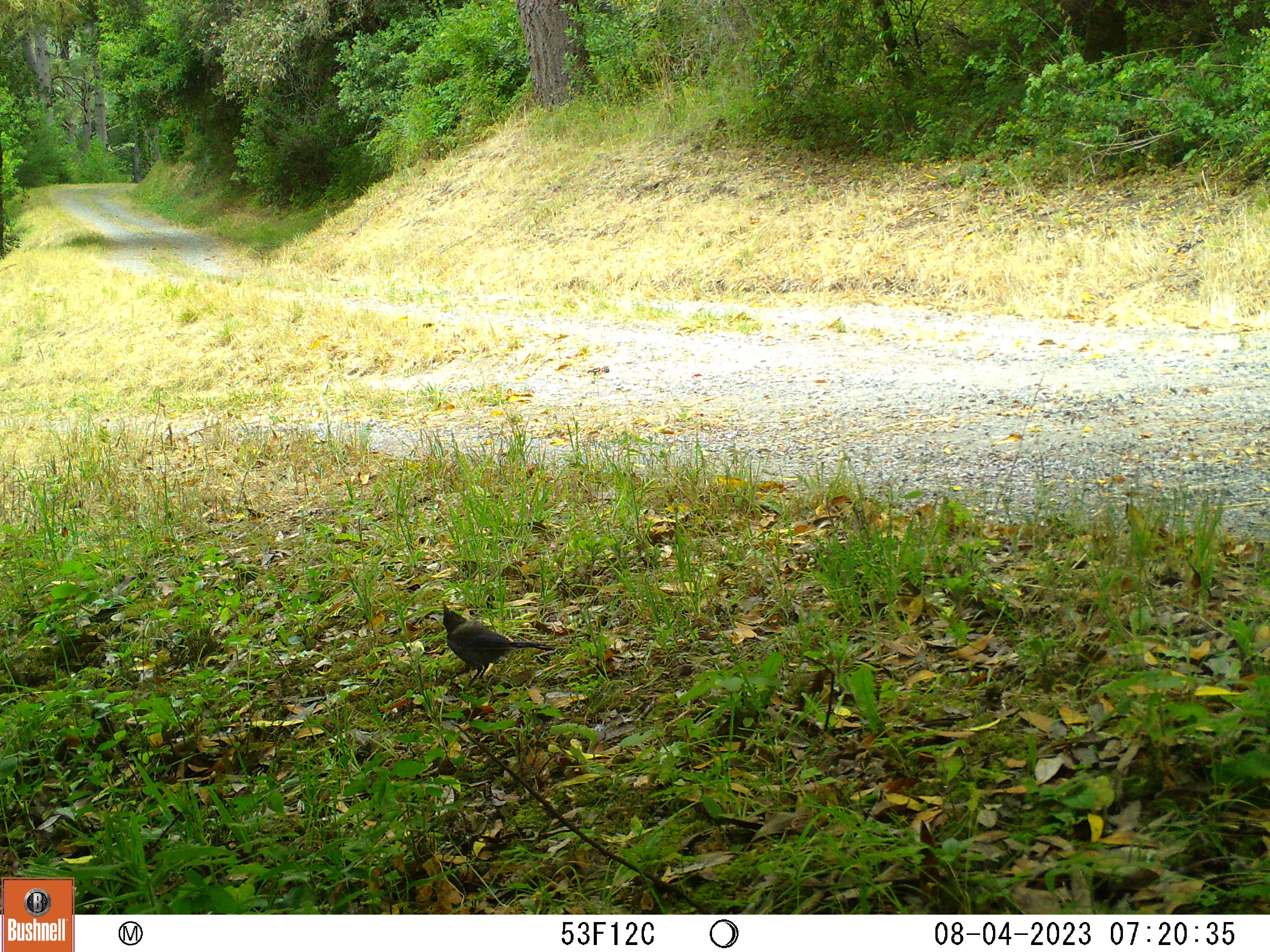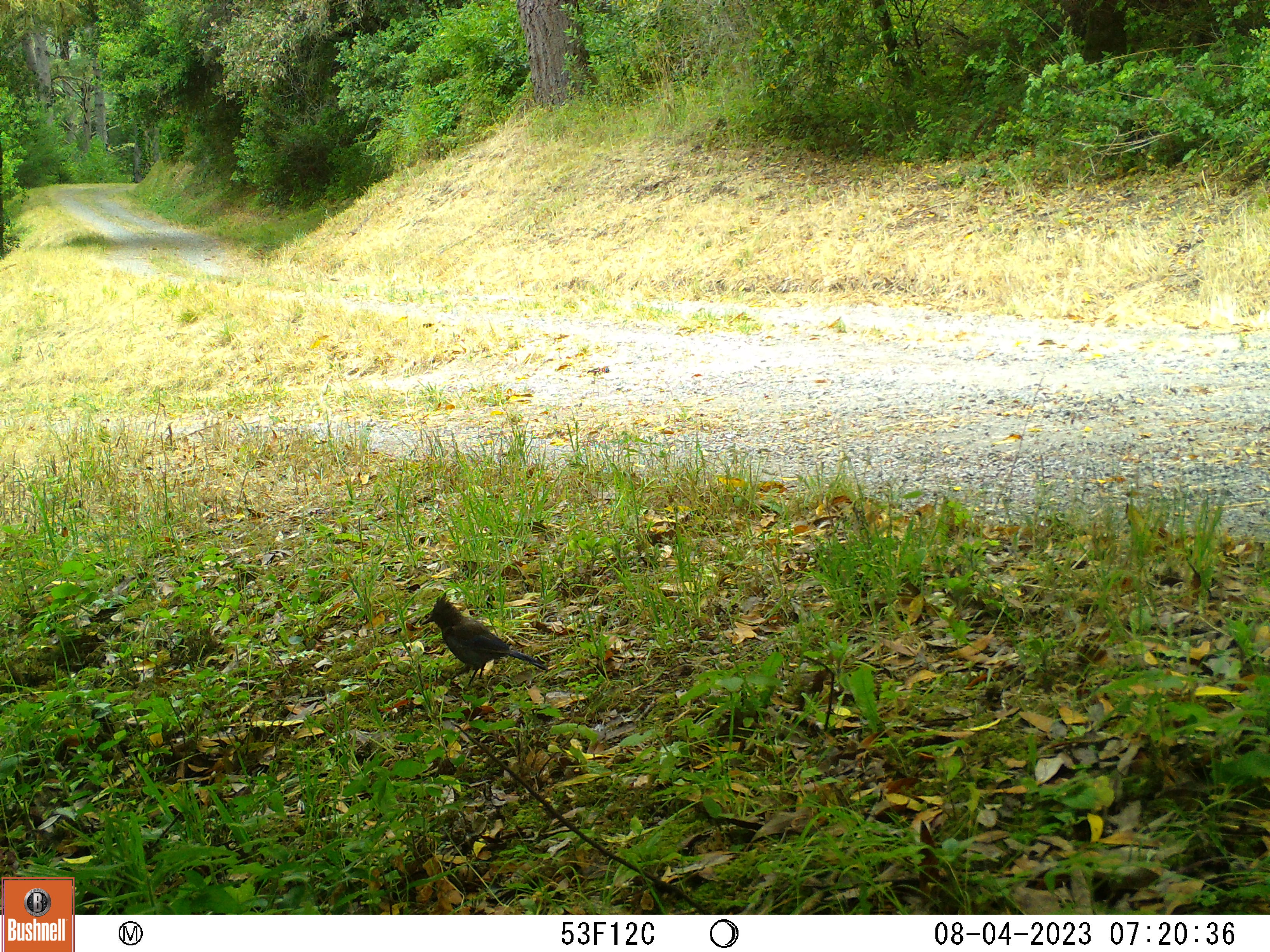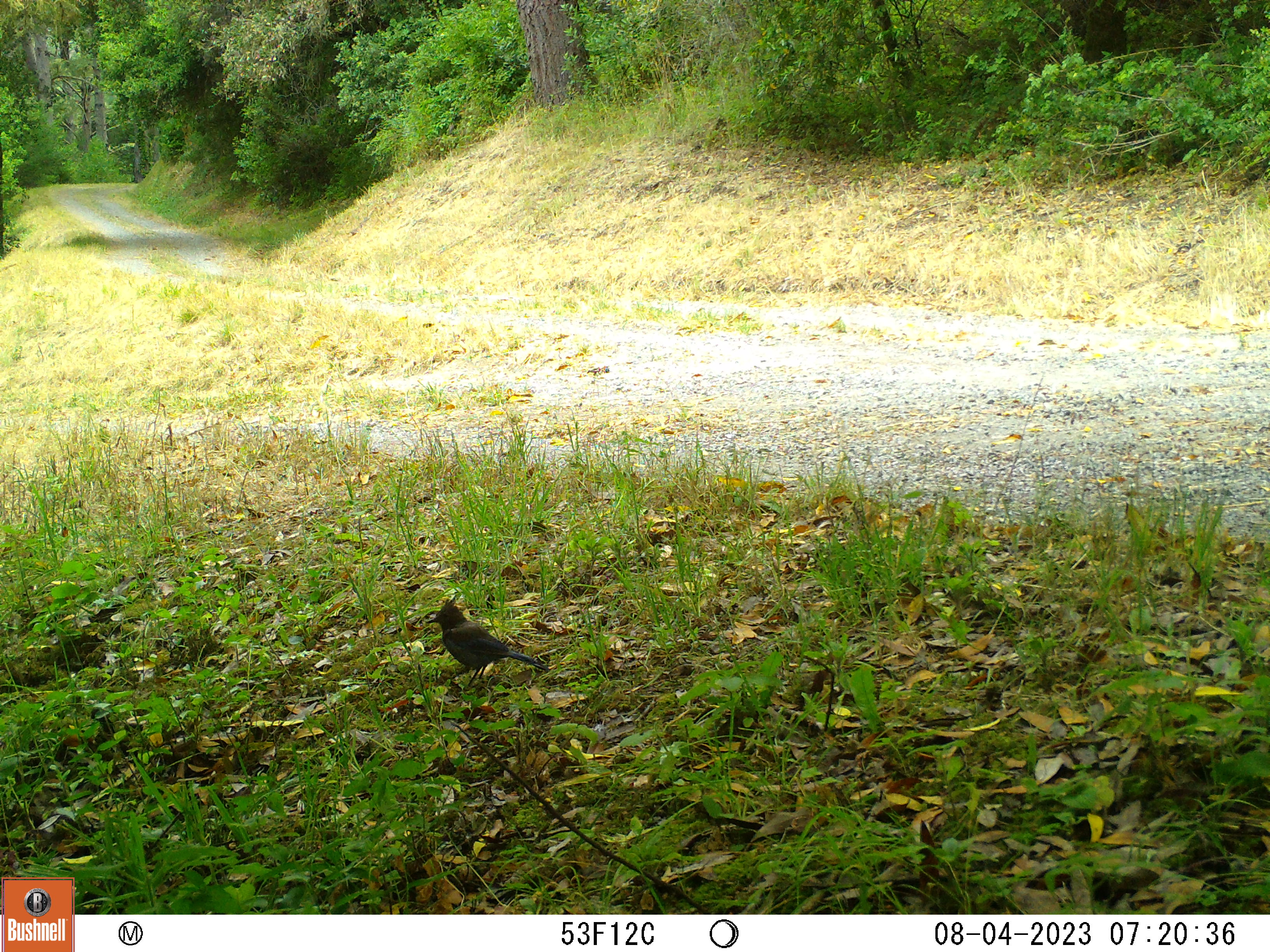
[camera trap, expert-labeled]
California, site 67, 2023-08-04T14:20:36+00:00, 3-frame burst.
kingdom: Animalia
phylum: Chordata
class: Aves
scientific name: Aves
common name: bird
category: unknown bird